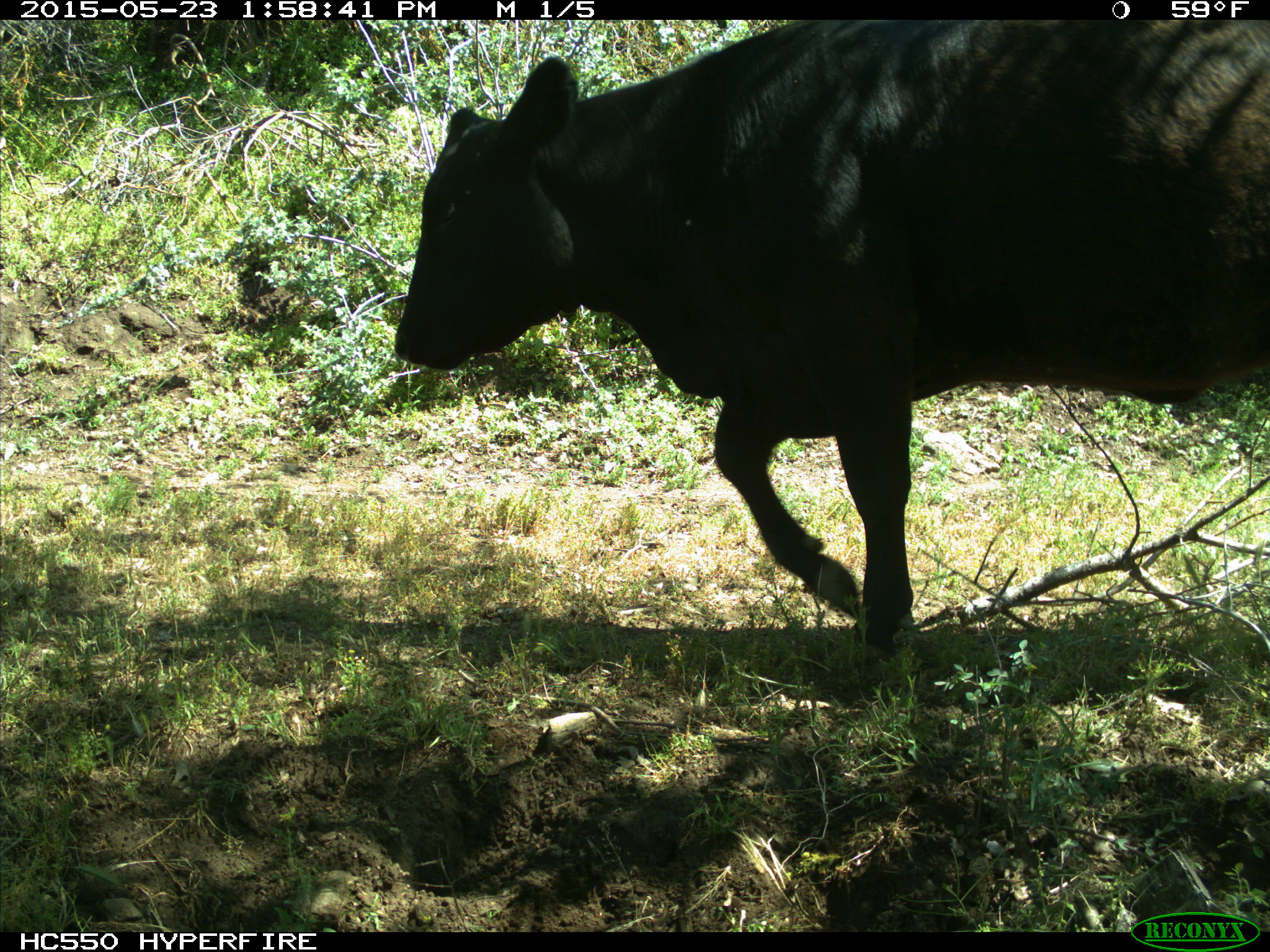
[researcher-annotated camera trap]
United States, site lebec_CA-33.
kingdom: Animalia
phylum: Chordata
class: Mammalia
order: Artiodactyla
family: Bovidae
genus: Bos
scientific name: Bos taurus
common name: domestic cow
Bos taurus (domestic cow).